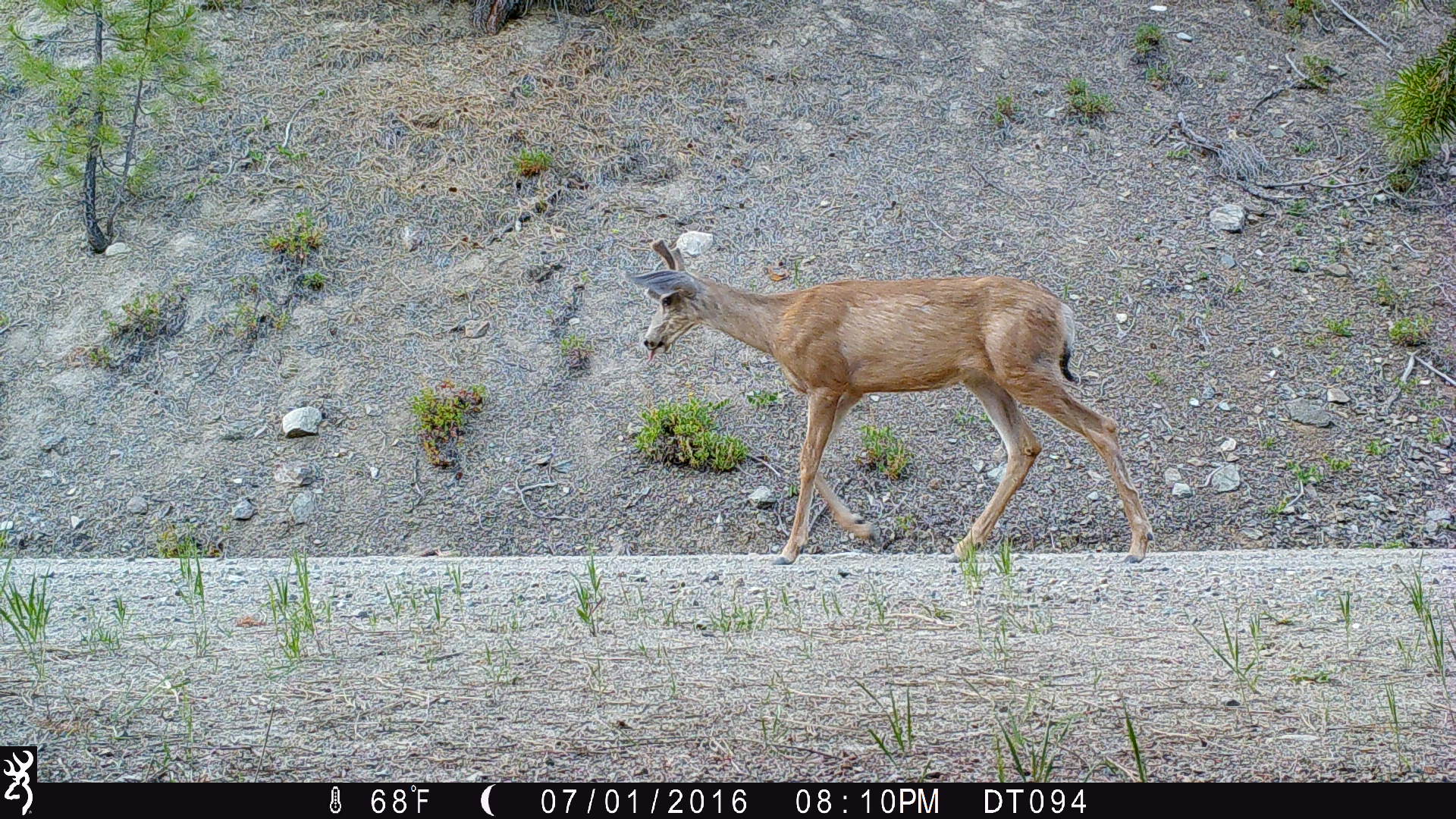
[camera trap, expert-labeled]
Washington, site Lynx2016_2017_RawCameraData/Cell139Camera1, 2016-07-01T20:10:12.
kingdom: Animalia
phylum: Chordata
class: Mammalia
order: Artiodactyla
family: Cervidae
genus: Odocoileus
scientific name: Odocoileus hemionus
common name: mule deer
Odocoileus hemionus (mule deer). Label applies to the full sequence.